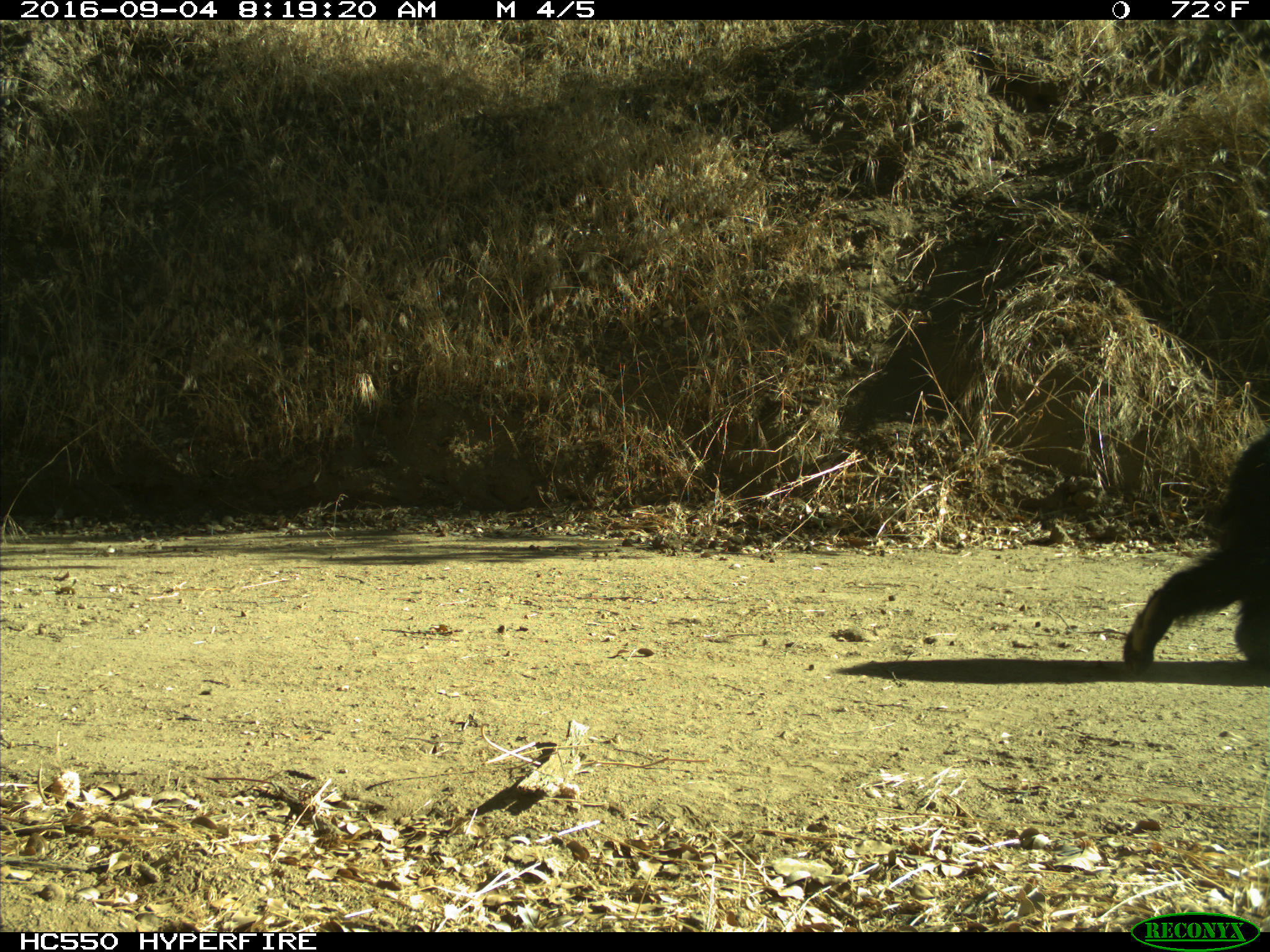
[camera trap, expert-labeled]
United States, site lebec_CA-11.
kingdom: Animalia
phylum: Chordata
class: Mammalia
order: Carnivora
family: Ursidae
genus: Ursus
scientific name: Ursus americanus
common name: american black bear